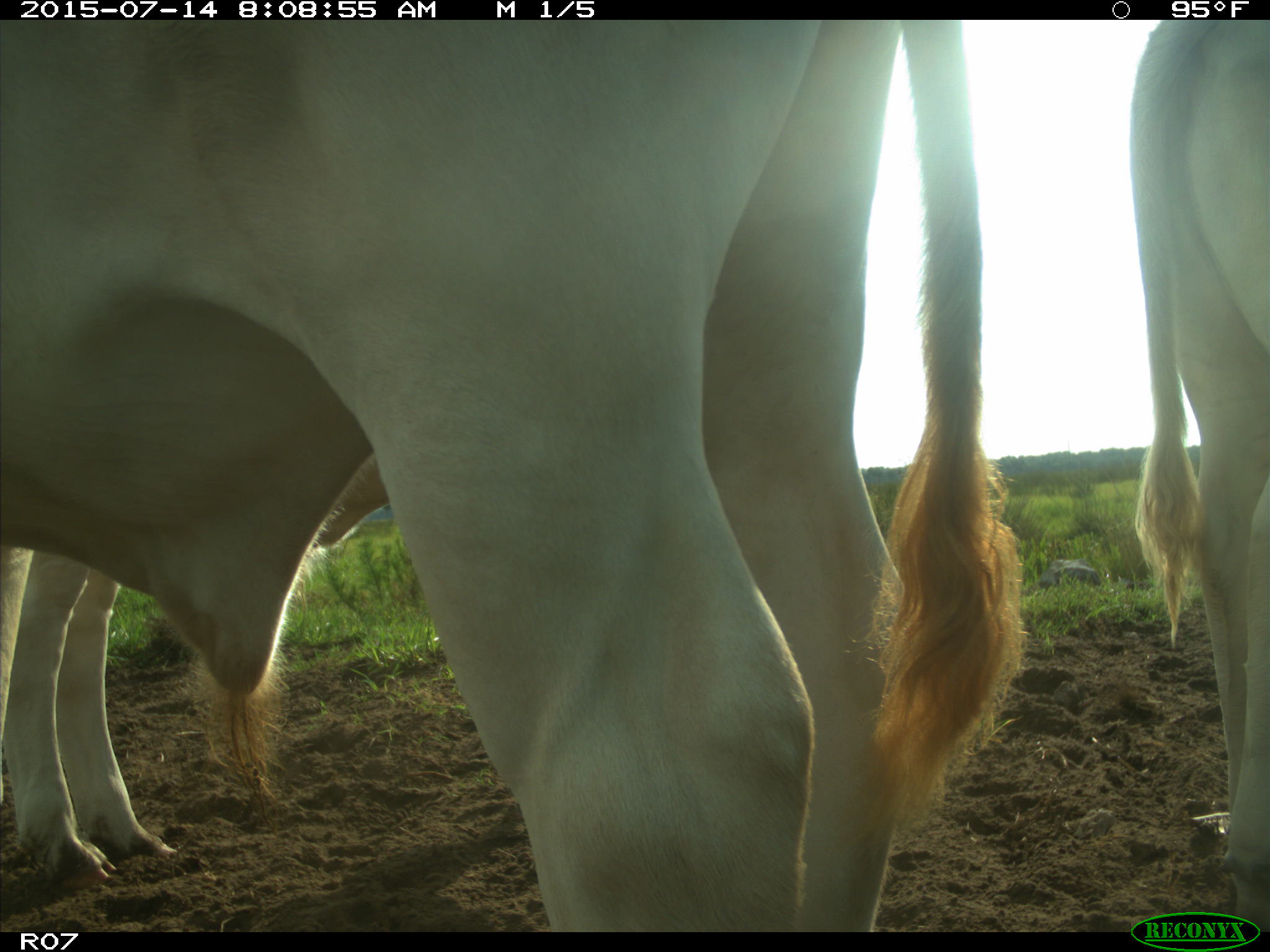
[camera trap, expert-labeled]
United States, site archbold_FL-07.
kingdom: Animalia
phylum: Chordata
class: Mammalia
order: Artiodactyla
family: Bovidae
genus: Bos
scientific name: Bos taurus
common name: domestic cow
Bos taurus (domestic cow).